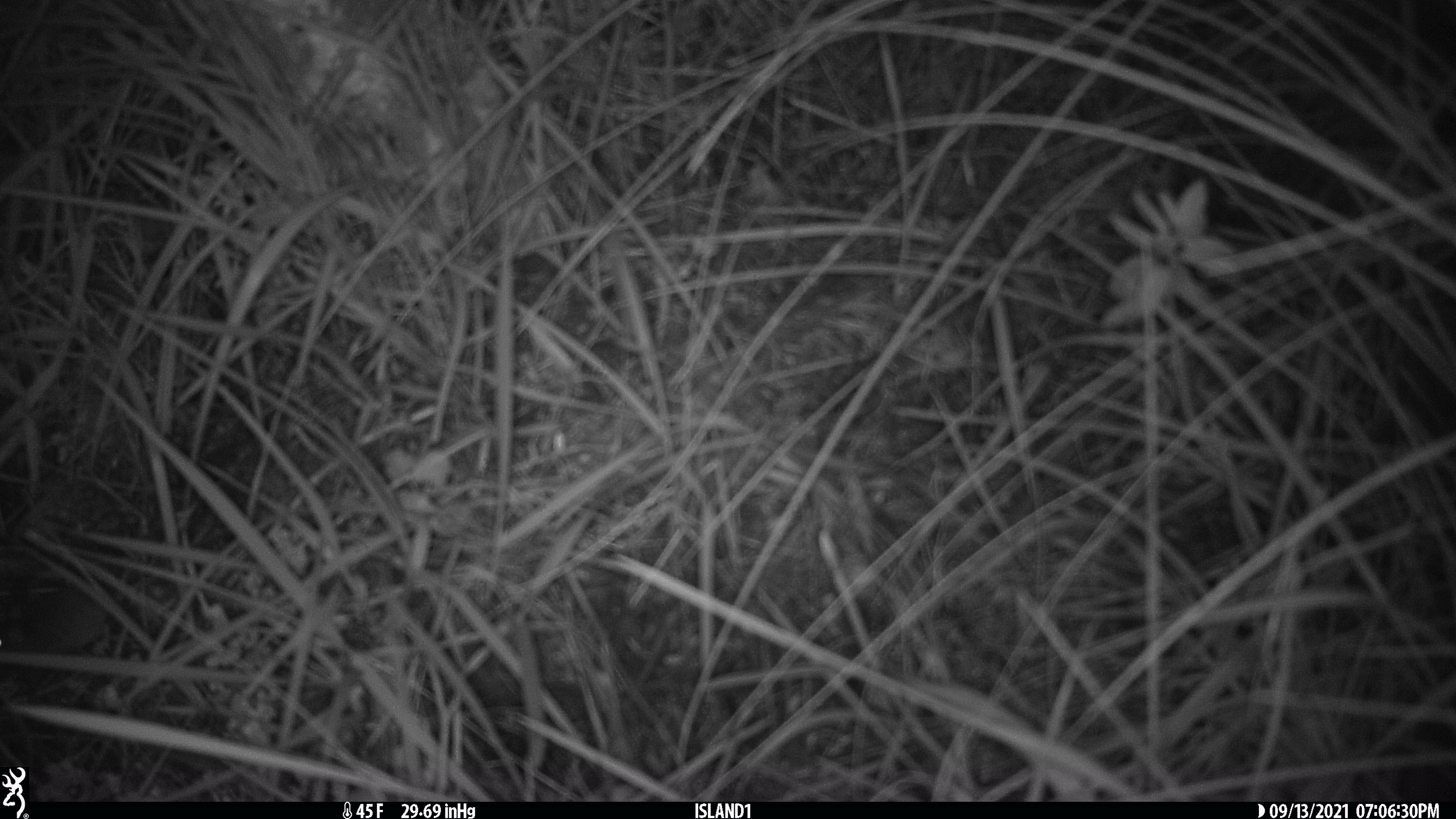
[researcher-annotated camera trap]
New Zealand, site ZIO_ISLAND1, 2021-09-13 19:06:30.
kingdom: Animalia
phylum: Chordata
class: Mammalia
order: Rodentia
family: Muridae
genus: Mus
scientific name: Mus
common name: mouse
Mouse (Mus).